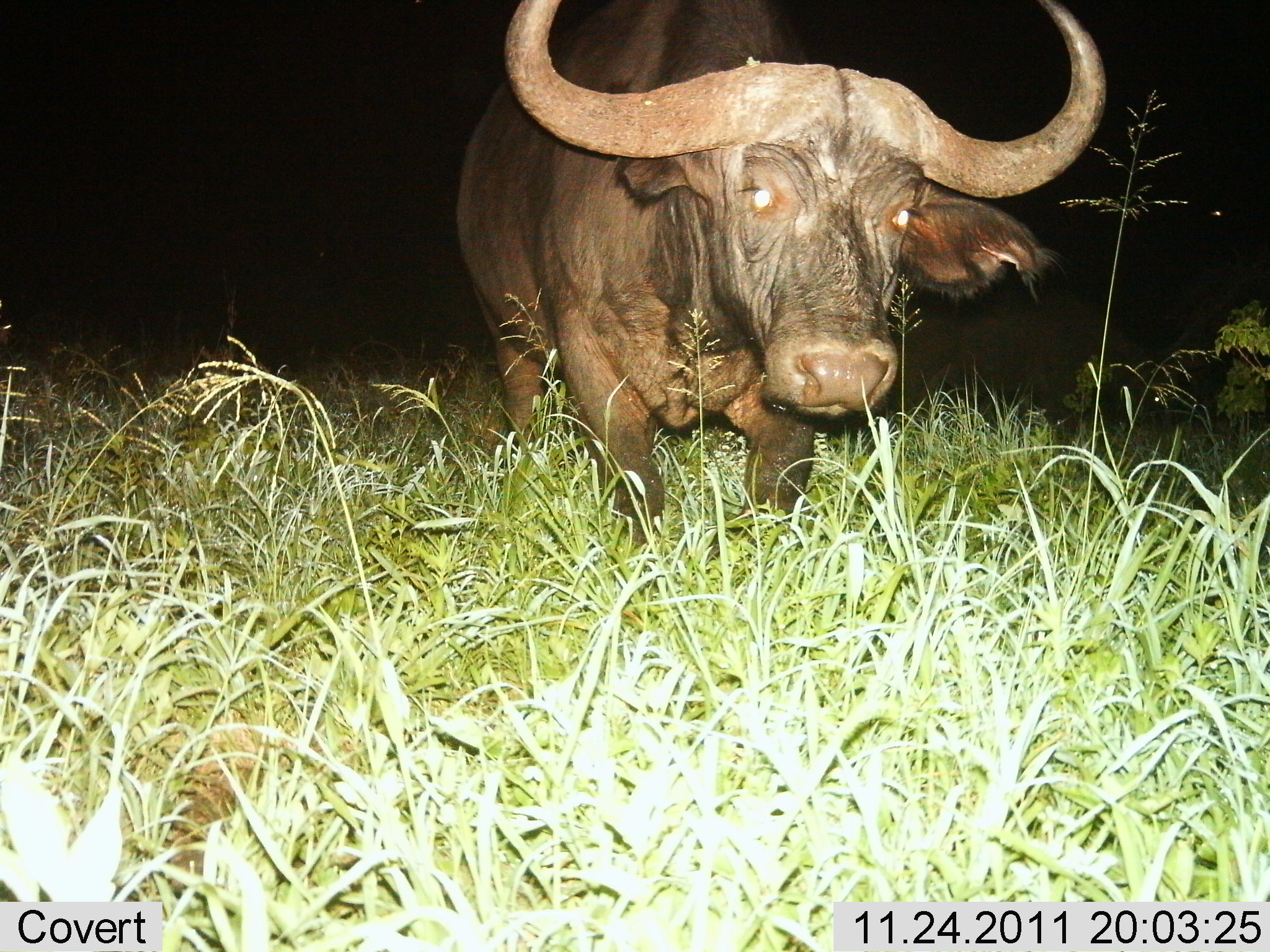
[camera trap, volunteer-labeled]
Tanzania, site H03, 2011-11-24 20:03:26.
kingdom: Animalia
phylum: Chordata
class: Mammalia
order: Artiodactyla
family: Bovidae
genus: Syncerus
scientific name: Syncerus caffer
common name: cape buffalo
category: buffalo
Buffalo (cape buffalo) (Syncerus caffer), count 1. Behavior (volunteer vote fractions): standing 81%, resting 0%, moving 6%, interacting 12%. Young present (vote fraction): 0%. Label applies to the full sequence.